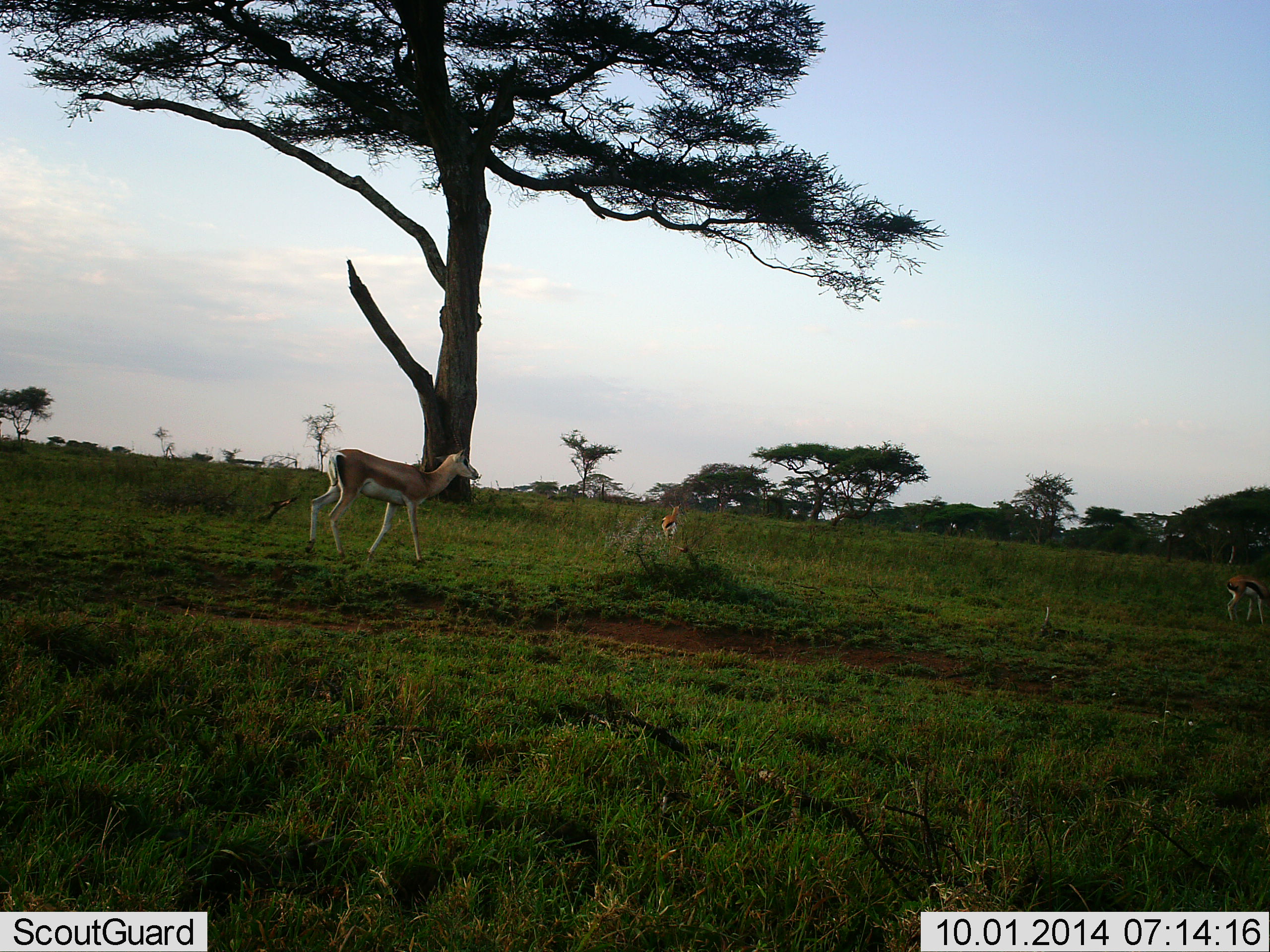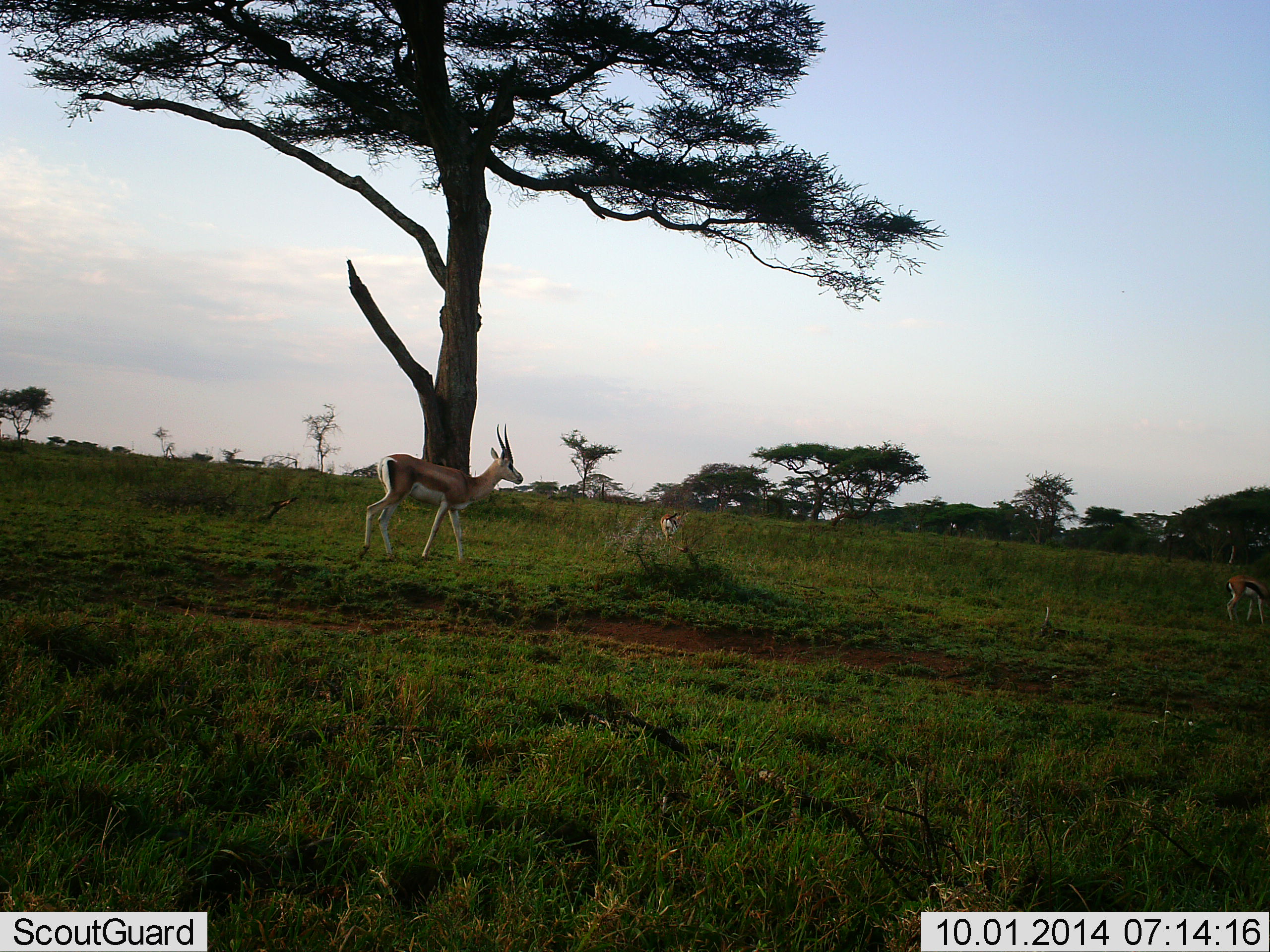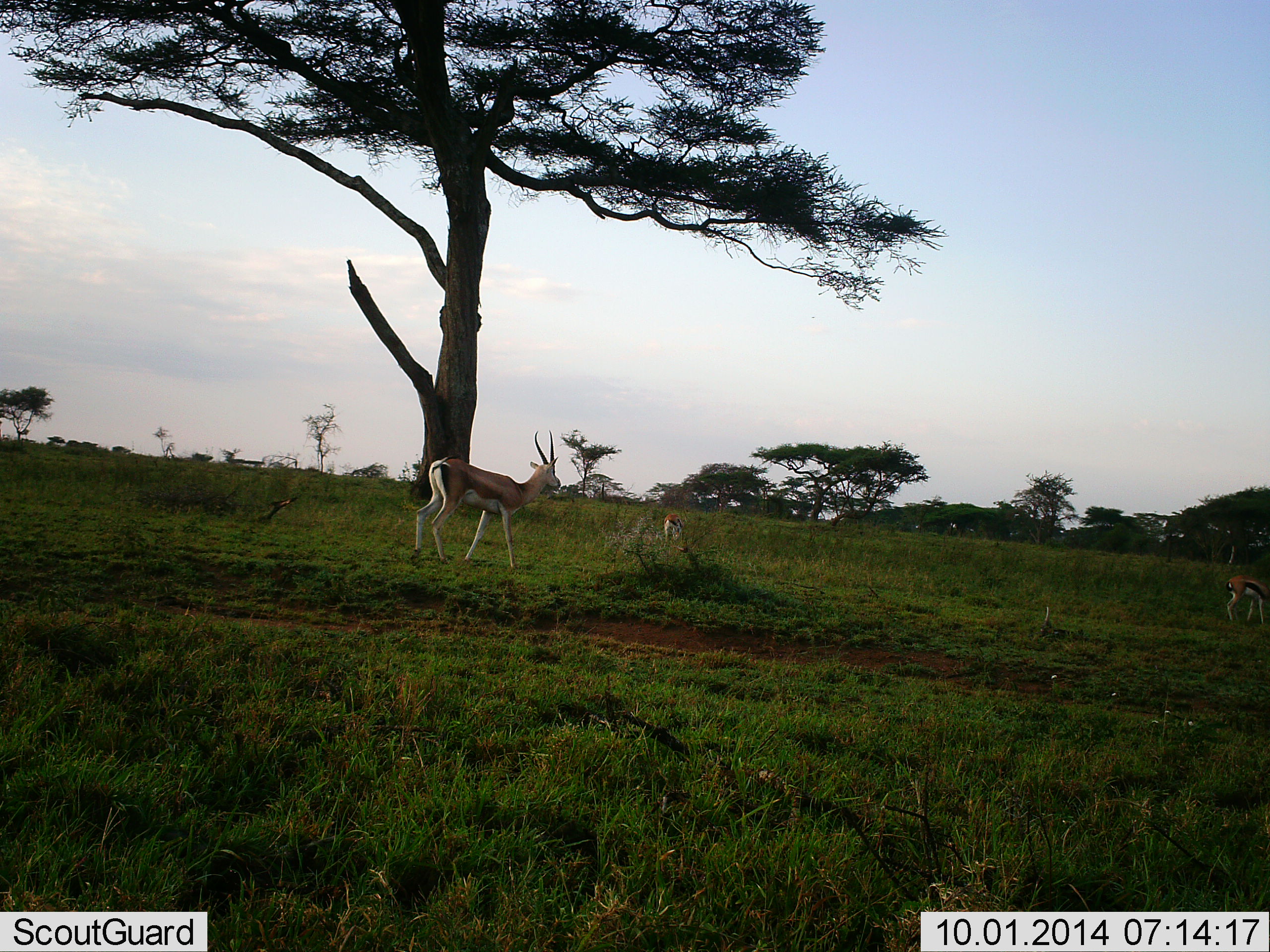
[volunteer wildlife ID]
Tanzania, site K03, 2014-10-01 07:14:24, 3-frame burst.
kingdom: Animalia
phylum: Chordata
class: Mammalia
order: Artiodactyla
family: Bovidae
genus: Eudorcas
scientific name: Eudorcas thomsonii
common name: thomson's gazelle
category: gazellethomsons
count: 3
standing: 33%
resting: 0%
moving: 75%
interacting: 0%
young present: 0%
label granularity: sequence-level